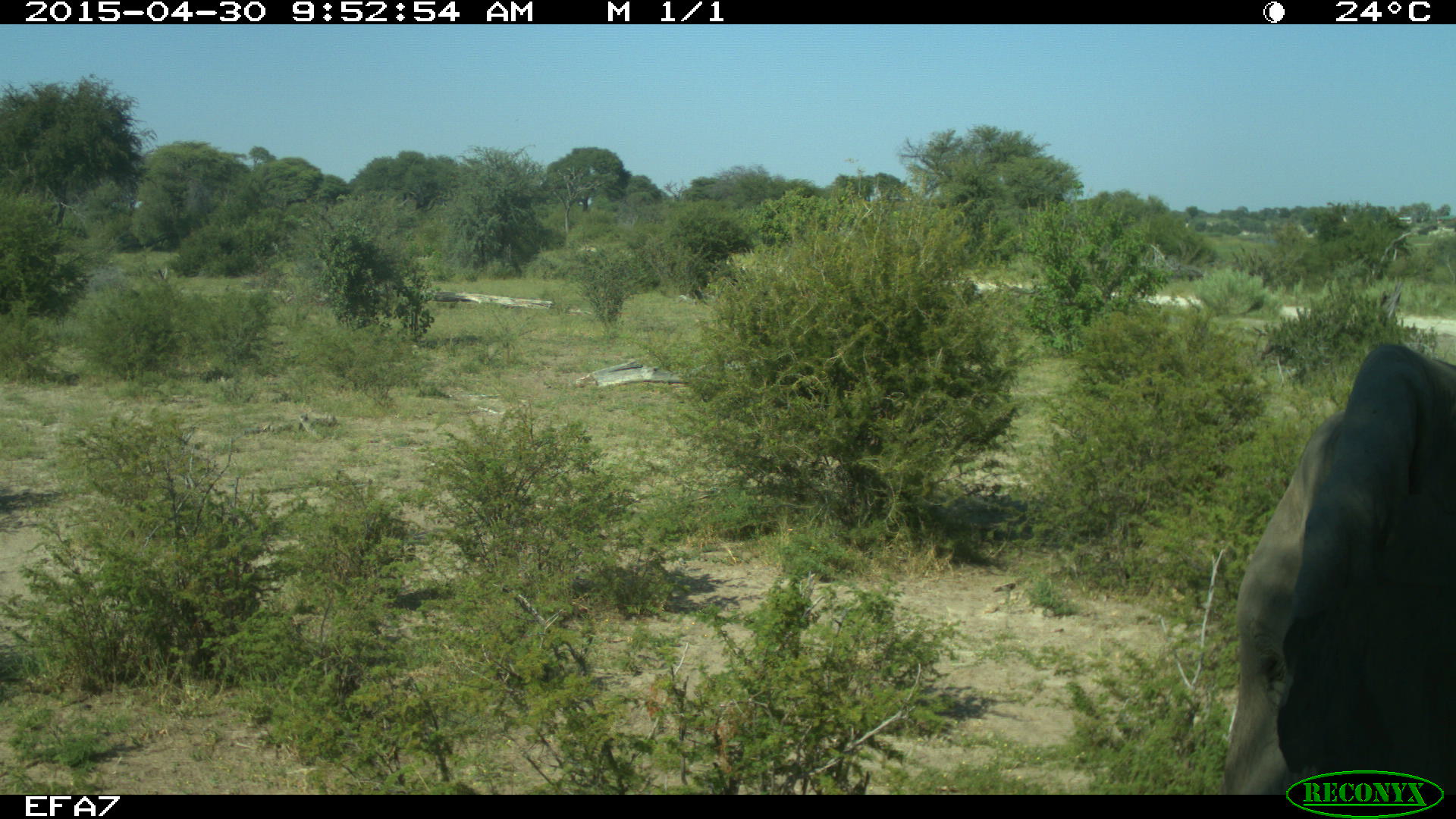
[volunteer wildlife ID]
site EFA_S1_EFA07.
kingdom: Animalia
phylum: Chordata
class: Mammalia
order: Proboscidea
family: Elephantidae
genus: Loxodonta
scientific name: Loxodonta africana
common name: african bush elephant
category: elephant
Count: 1.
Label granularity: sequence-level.